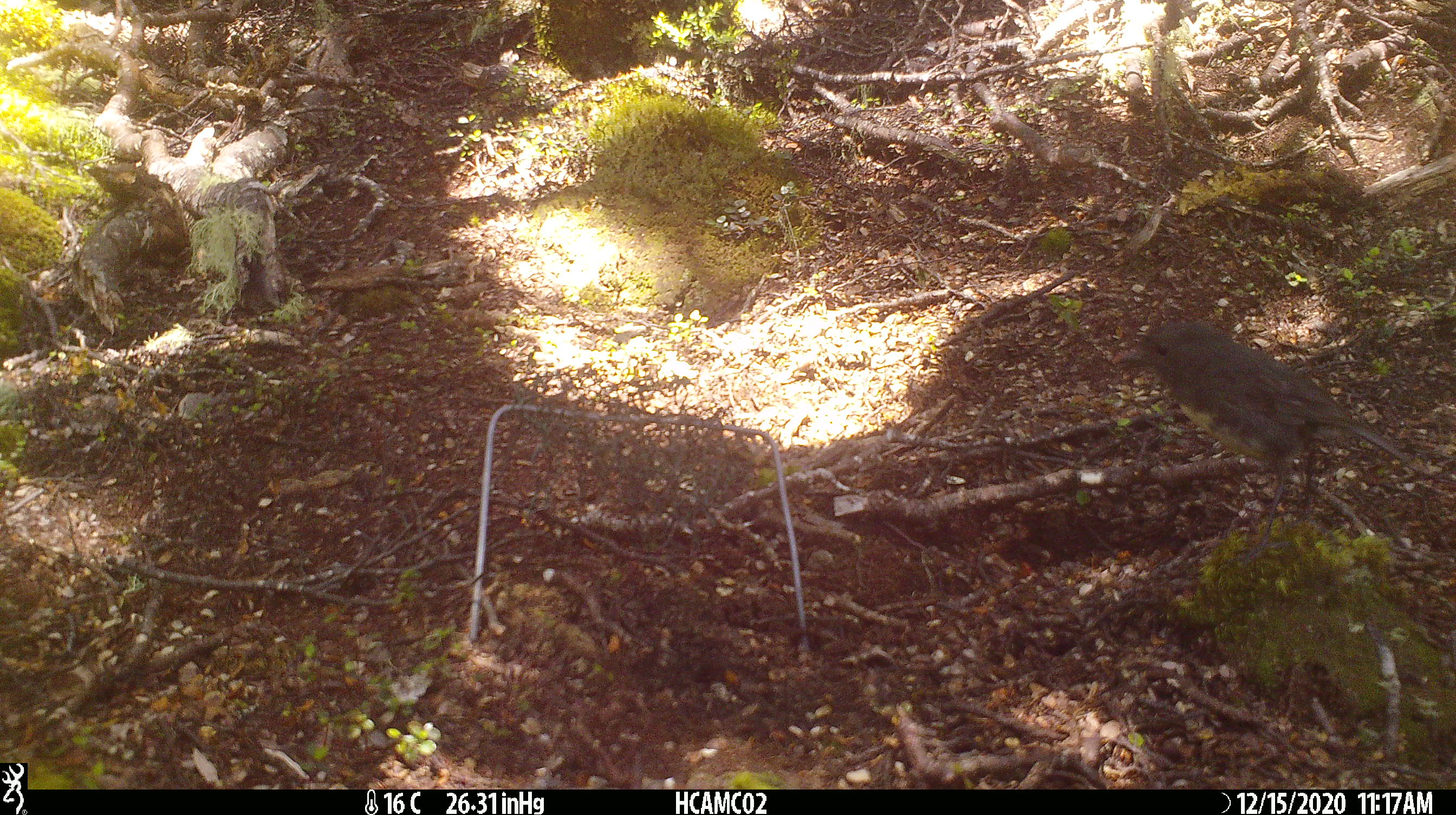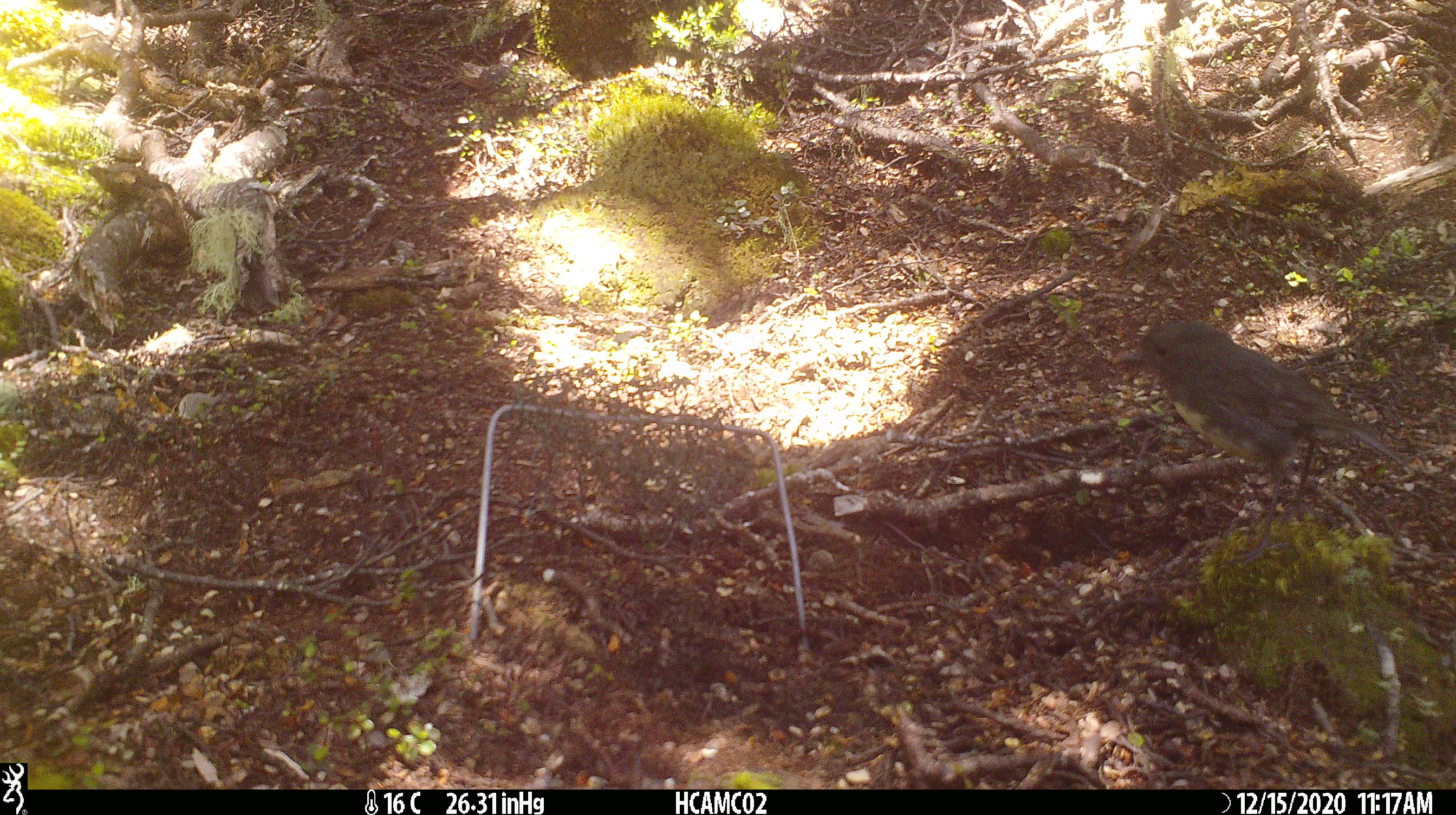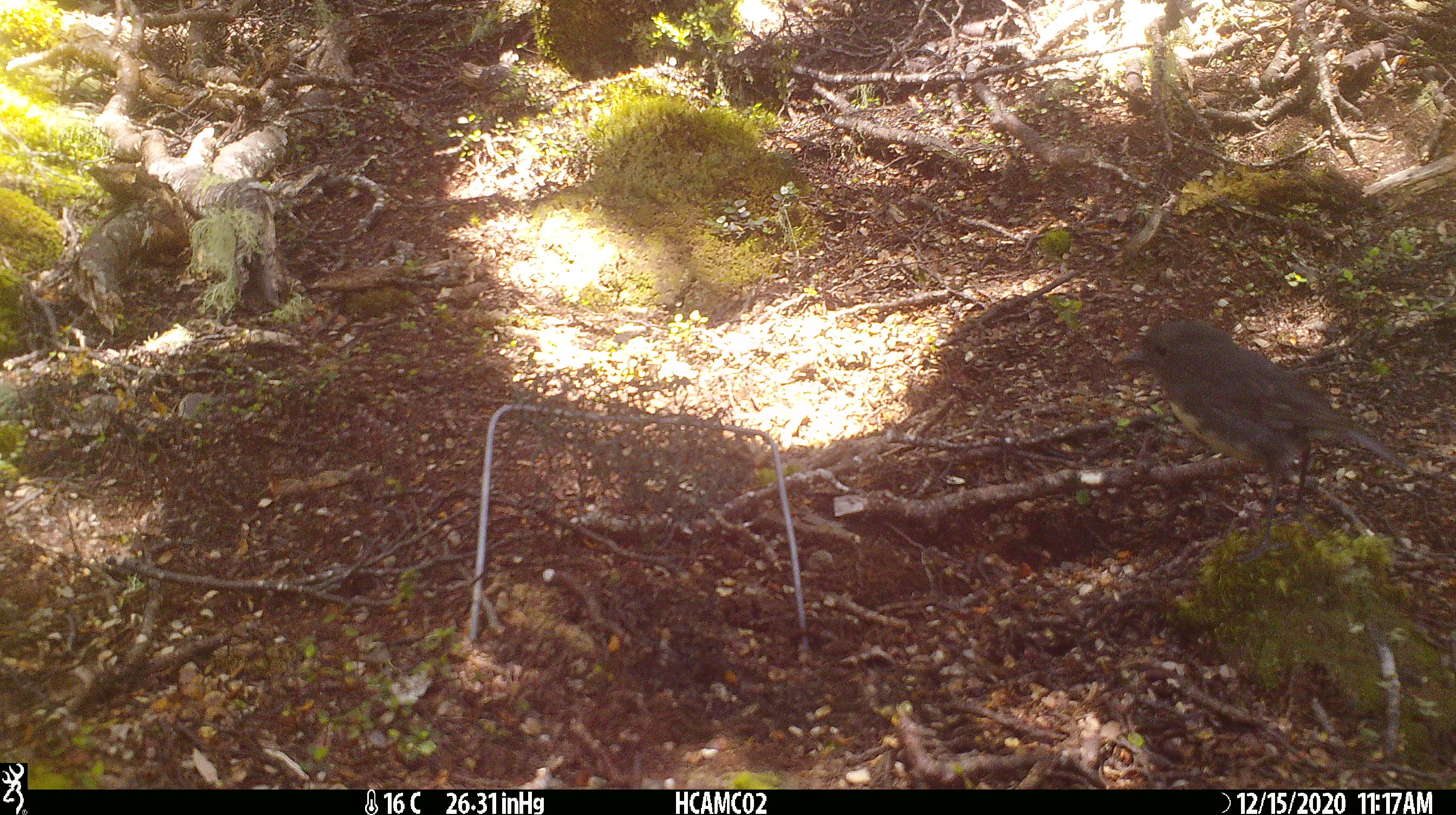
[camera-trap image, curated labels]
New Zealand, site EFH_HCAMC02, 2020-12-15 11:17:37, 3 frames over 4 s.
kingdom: Animalia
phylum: Chordata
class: Aves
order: Passeriformes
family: Petroicidae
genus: Petroica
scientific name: Petroica australis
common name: new zealand robin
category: robin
Robin (new zealand robin) (Petroica australis).